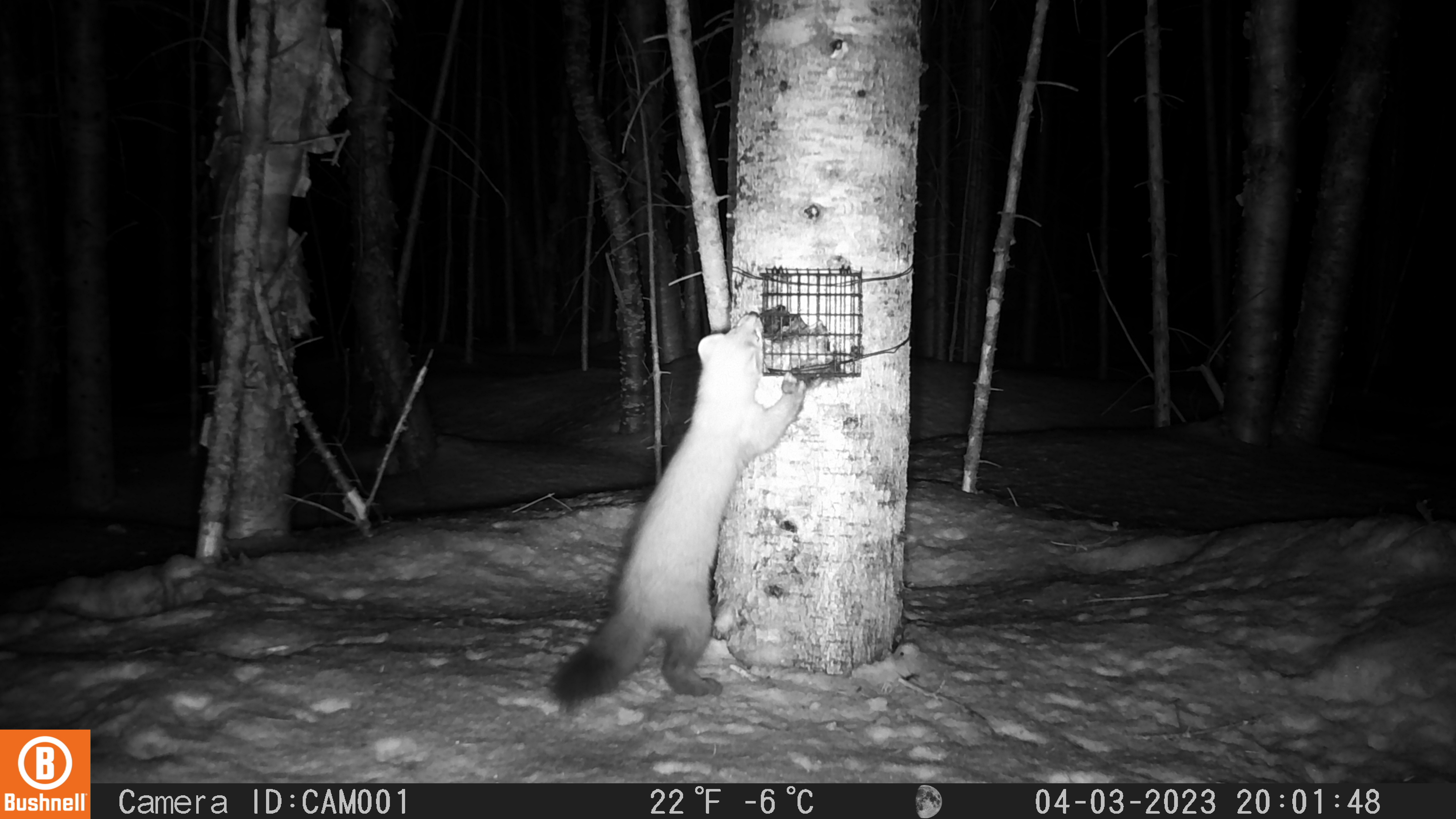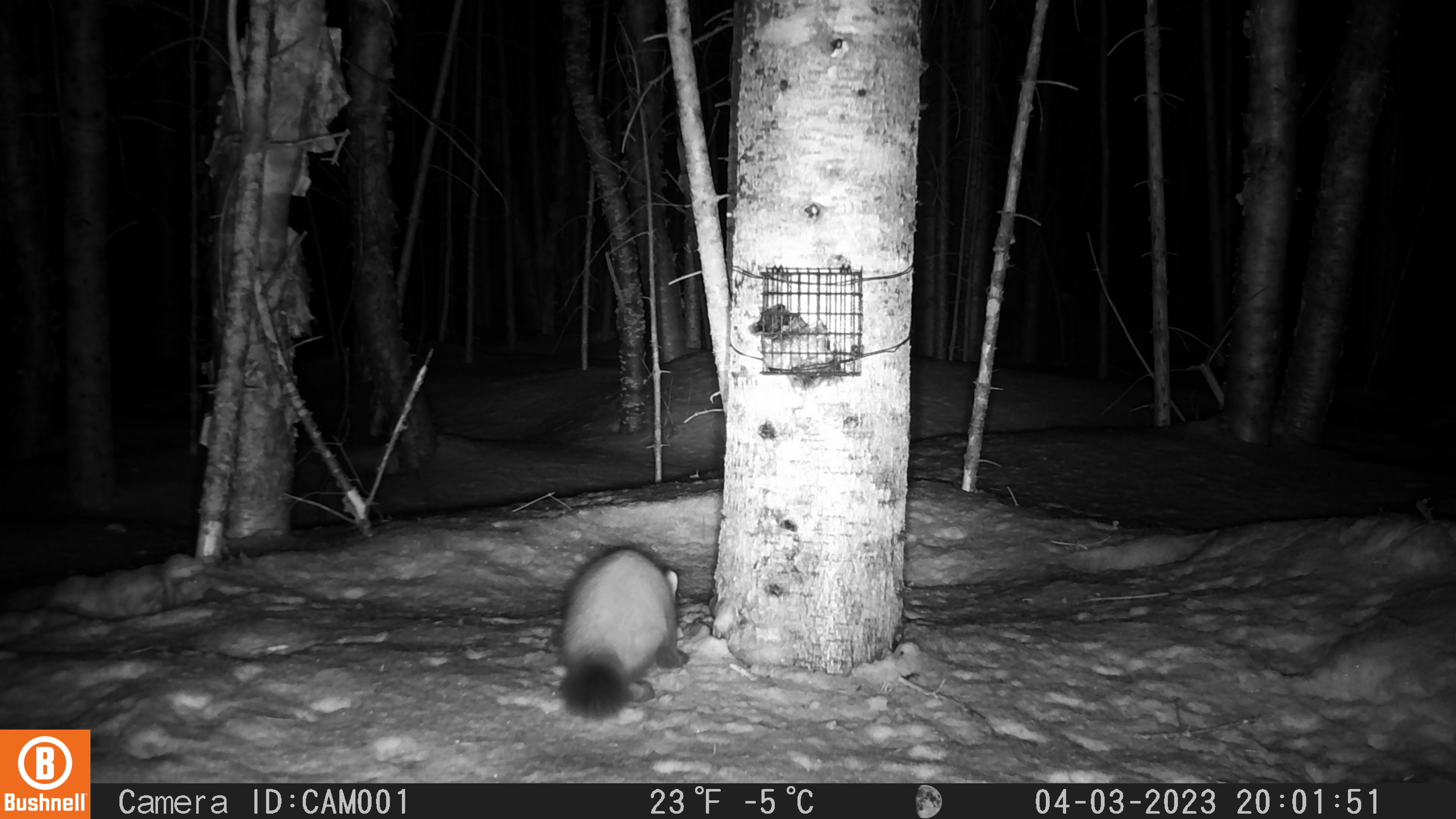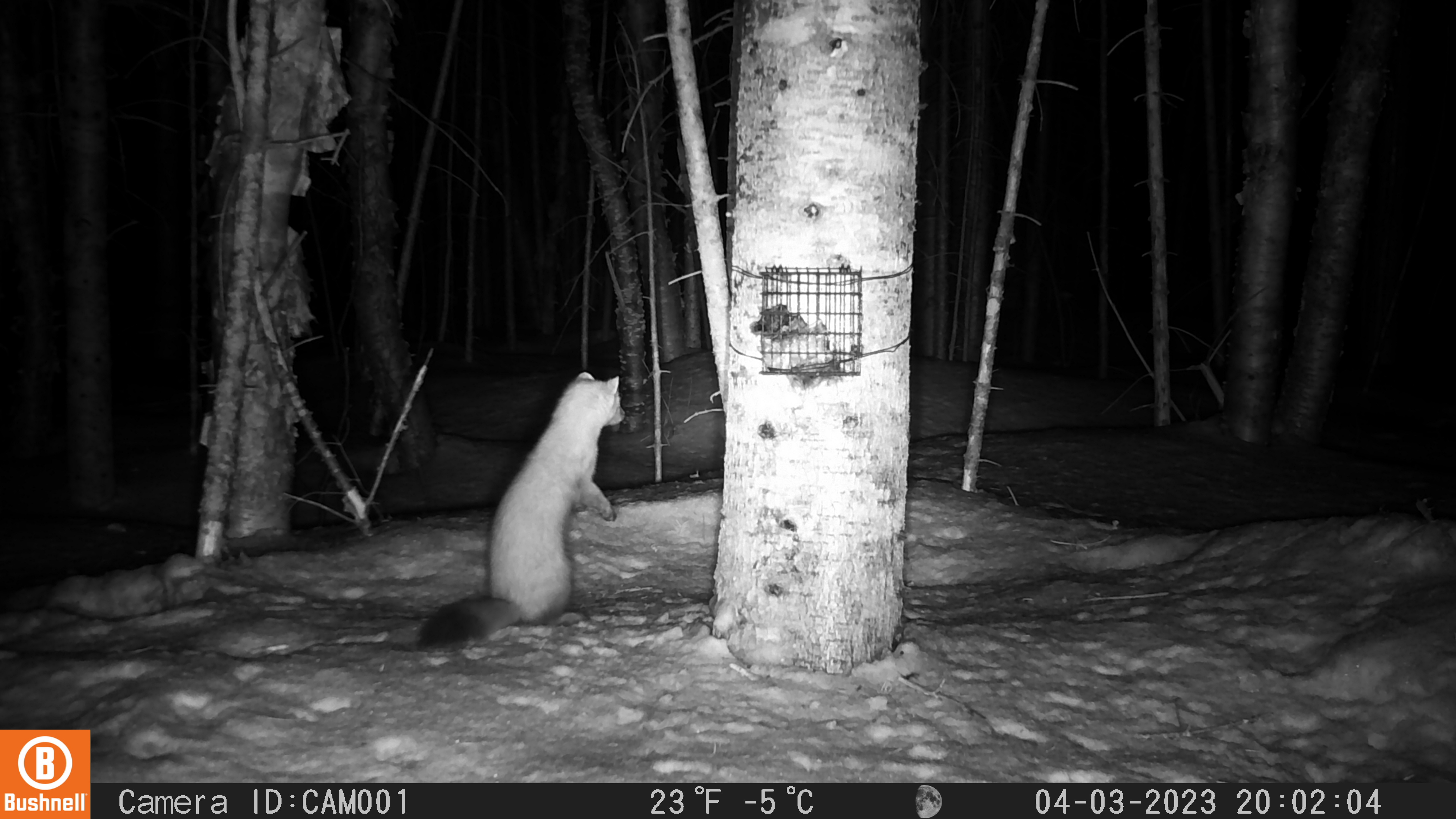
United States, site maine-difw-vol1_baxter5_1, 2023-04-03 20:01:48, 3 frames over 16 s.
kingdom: Animalia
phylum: Chordata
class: Mammalia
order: Carnivora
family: Mustelidae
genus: Martes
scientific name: Martes americana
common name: american marten